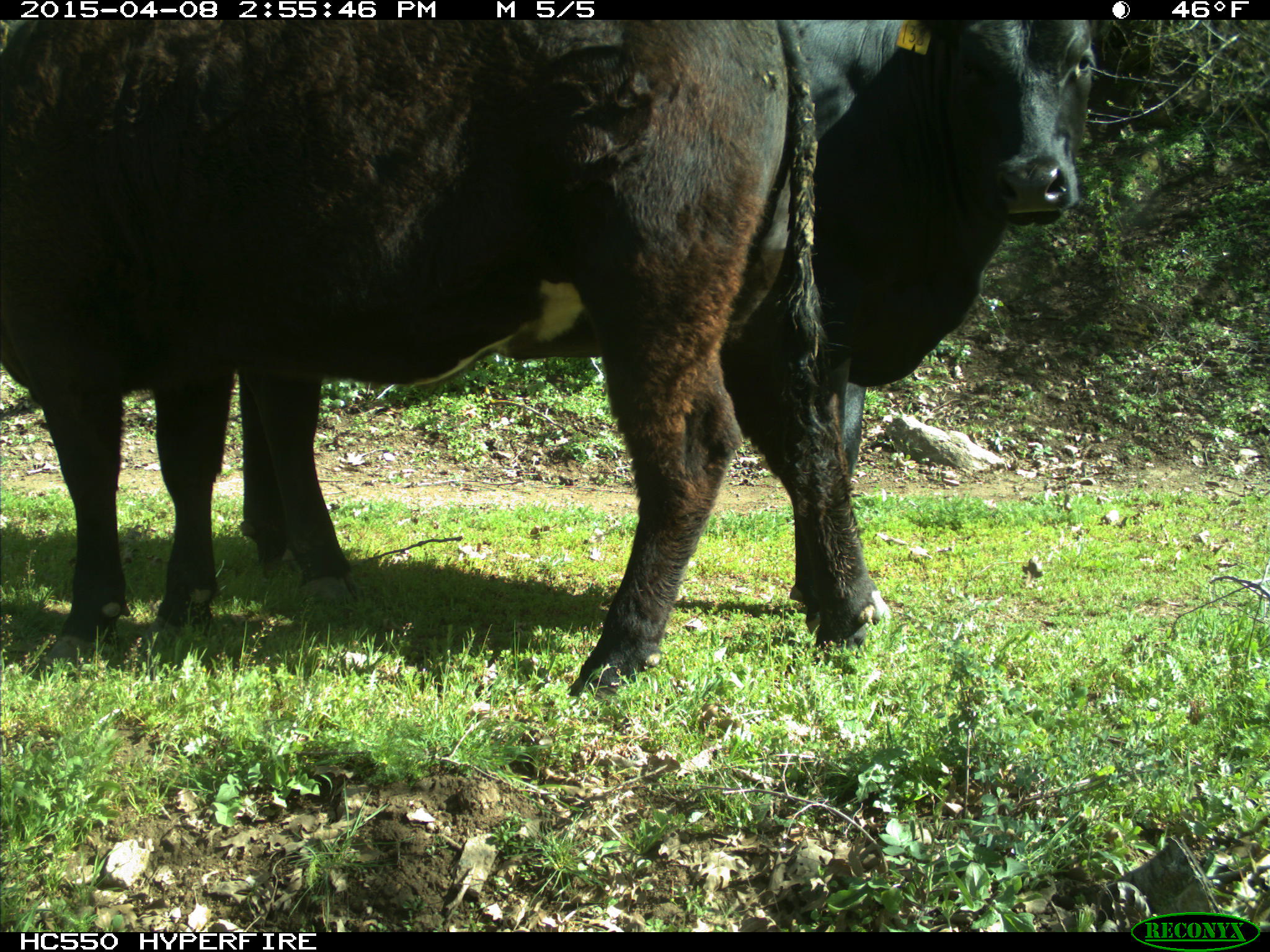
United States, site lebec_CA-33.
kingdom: Animalia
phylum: Chordata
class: Mammalia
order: Artiodactyla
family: Bovidae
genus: Bos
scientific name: Bos taurus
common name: domestic cow